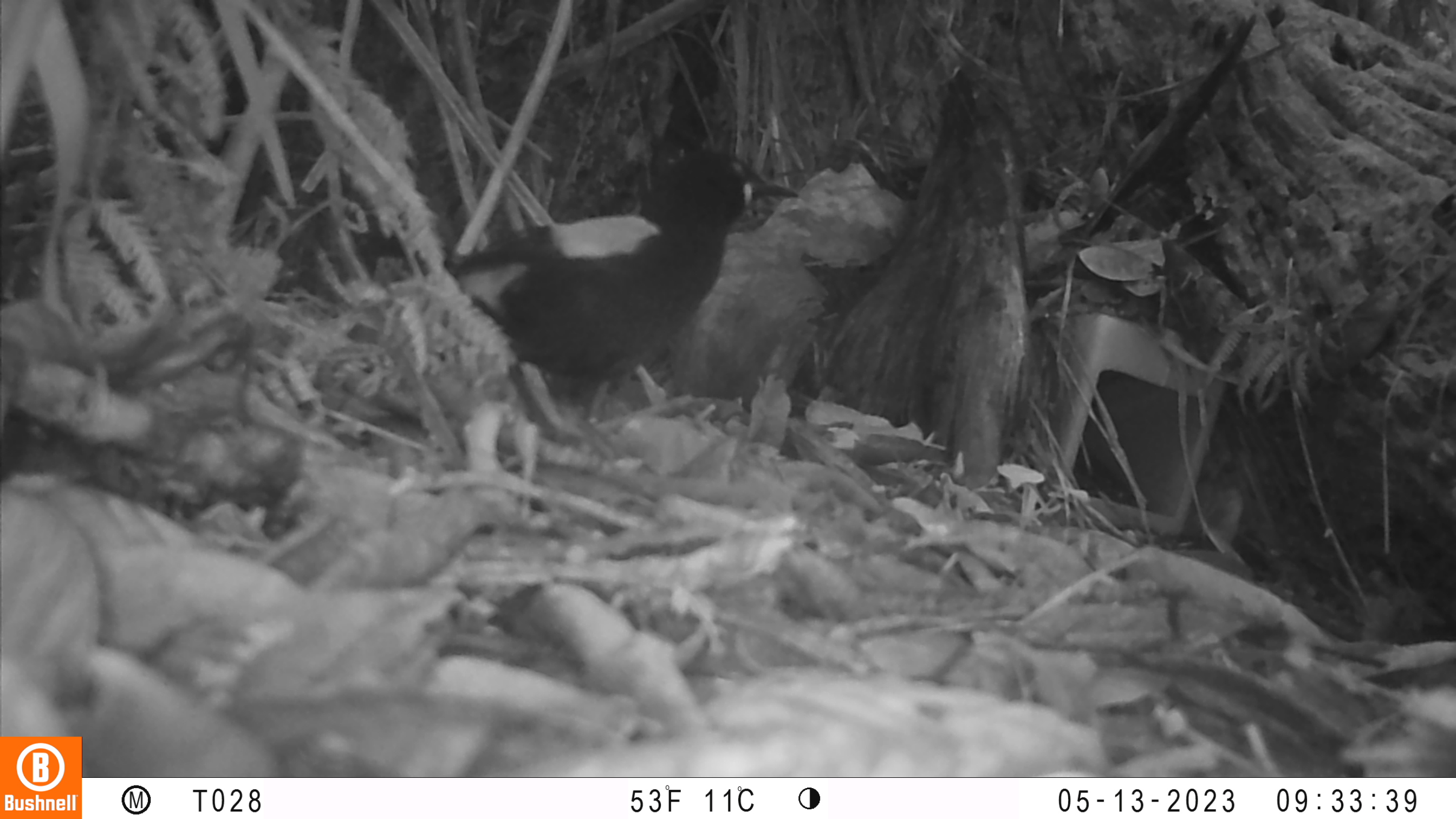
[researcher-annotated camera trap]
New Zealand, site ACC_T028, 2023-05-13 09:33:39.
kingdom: Animalia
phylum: Chordata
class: Aves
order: Passeriformes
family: Callaeidae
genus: Philesturnus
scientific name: Philesturnus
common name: saddlebacks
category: tieke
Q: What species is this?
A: Tieke (saddlebacks) (Philesturnus).